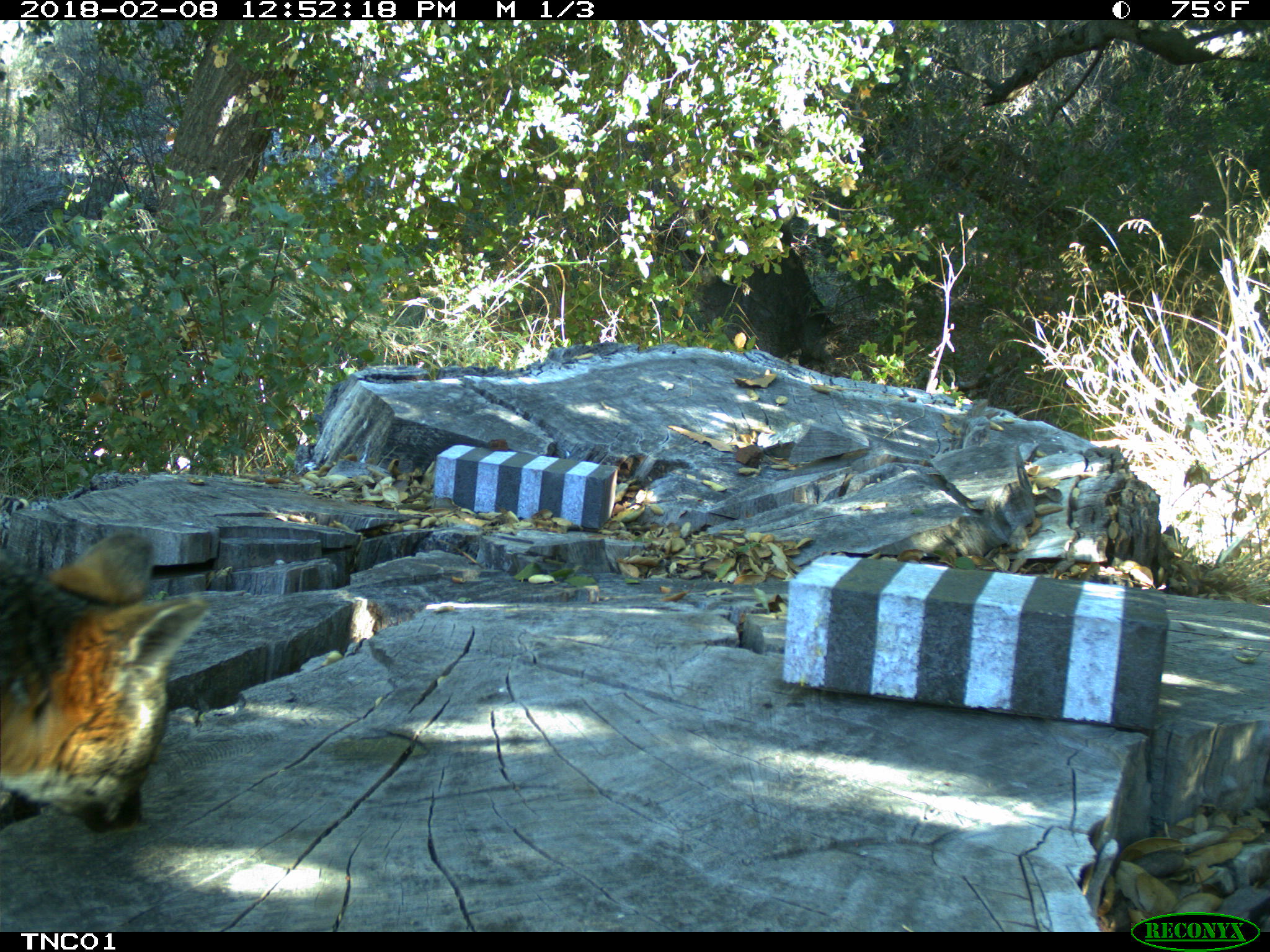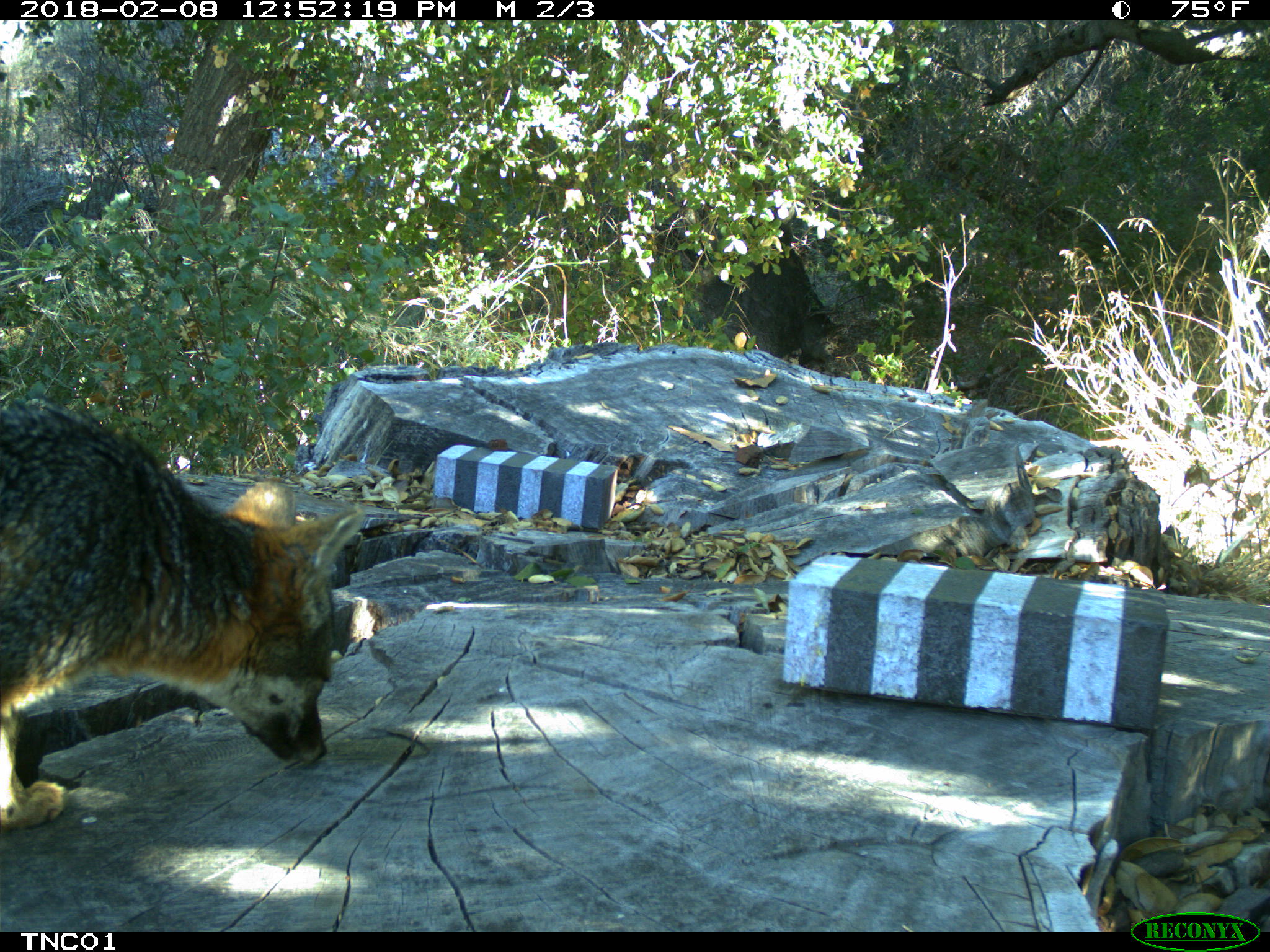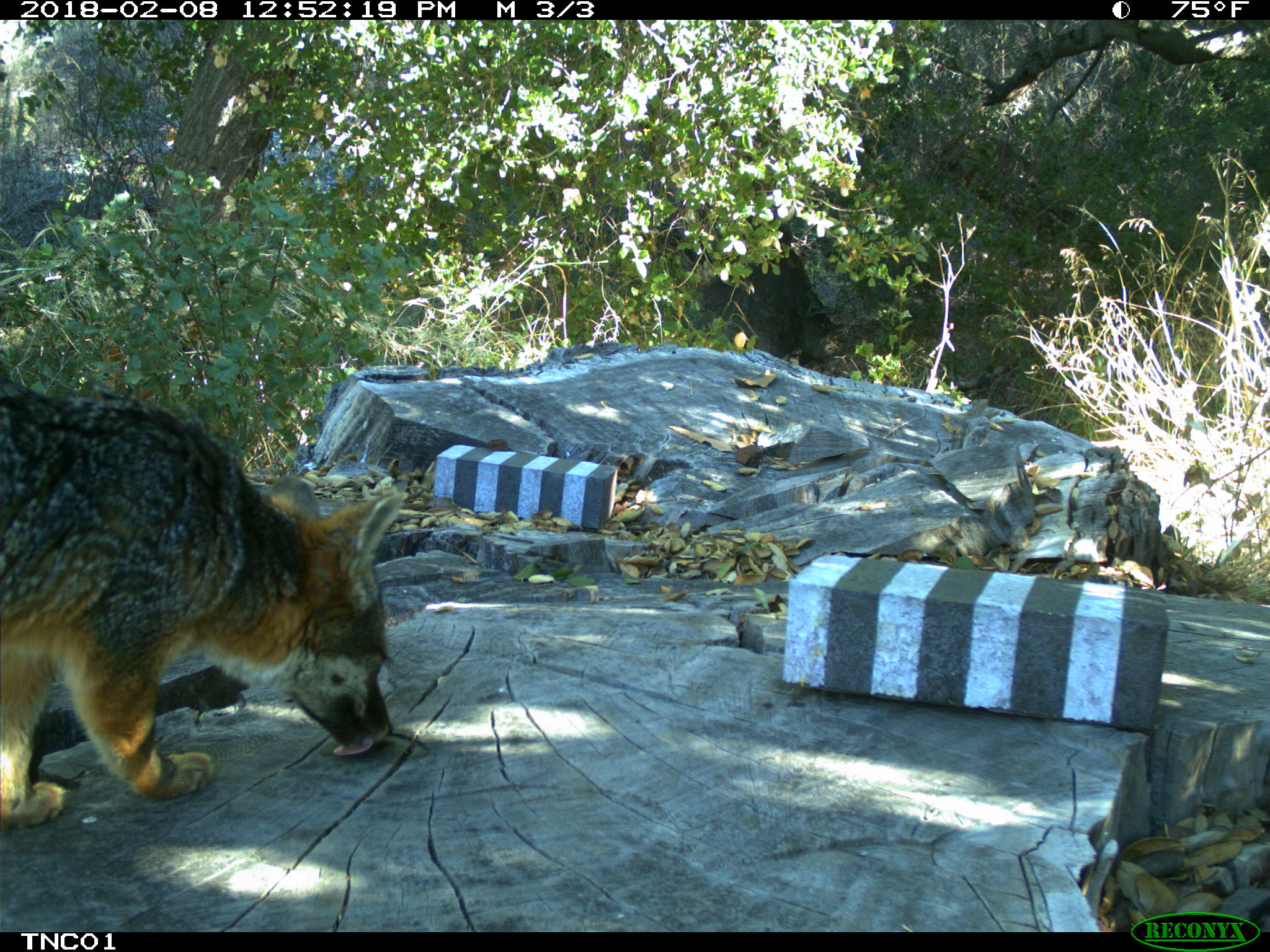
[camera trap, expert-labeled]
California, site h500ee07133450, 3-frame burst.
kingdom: Animalia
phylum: Chordata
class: Mammalia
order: Carnivora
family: Canidae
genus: Urocyon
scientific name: Urocyon littoralis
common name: island fox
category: fox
Fox (island fox) (Urocyon littoralis).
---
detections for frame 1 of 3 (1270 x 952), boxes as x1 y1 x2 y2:
fox: 0 531 206 835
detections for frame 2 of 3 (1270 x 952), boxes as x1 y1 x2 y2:
fox: 0 396 363 829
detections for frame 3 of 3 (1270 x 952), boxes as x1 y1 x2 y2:
fox: 0 369 409 828